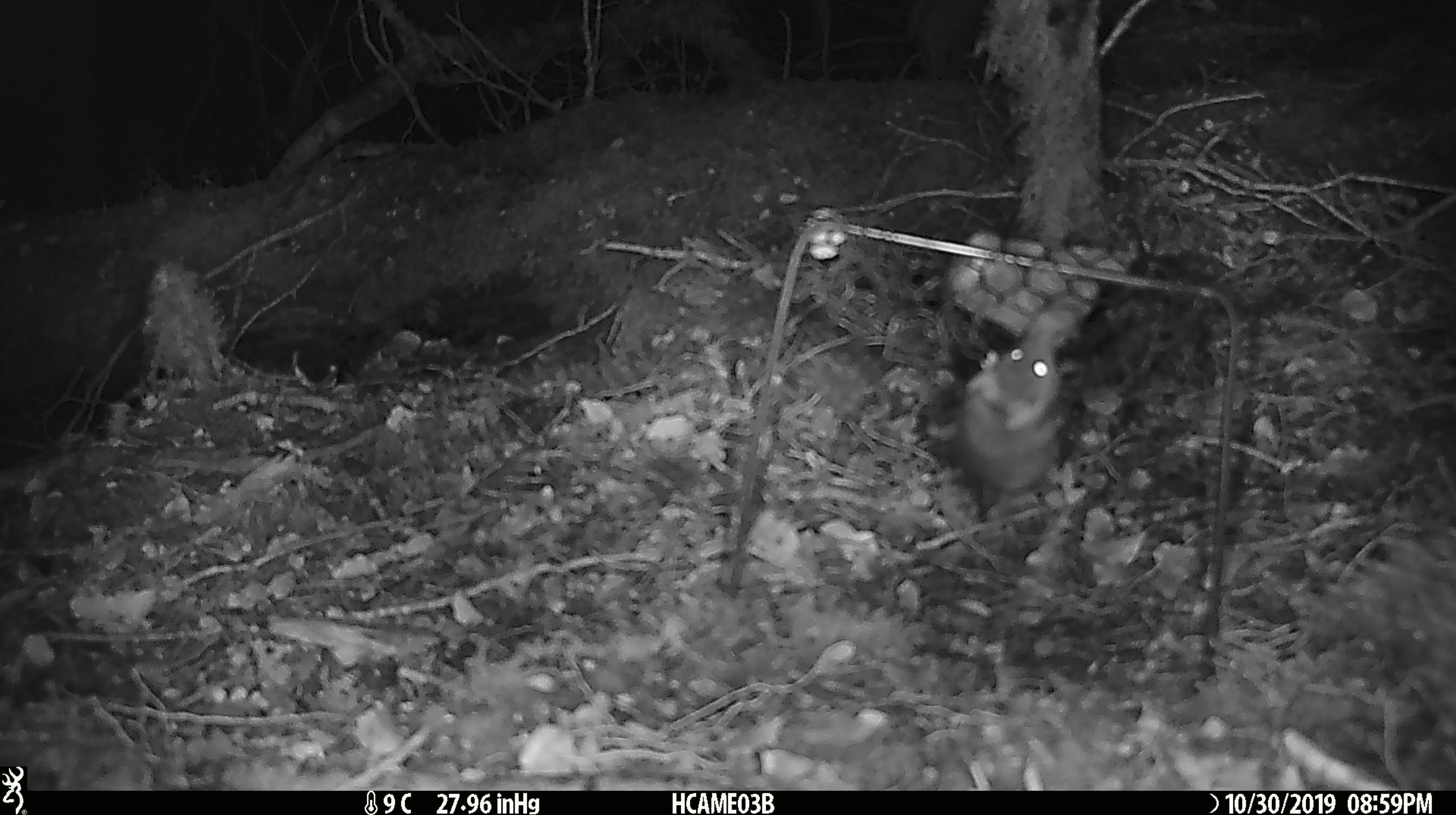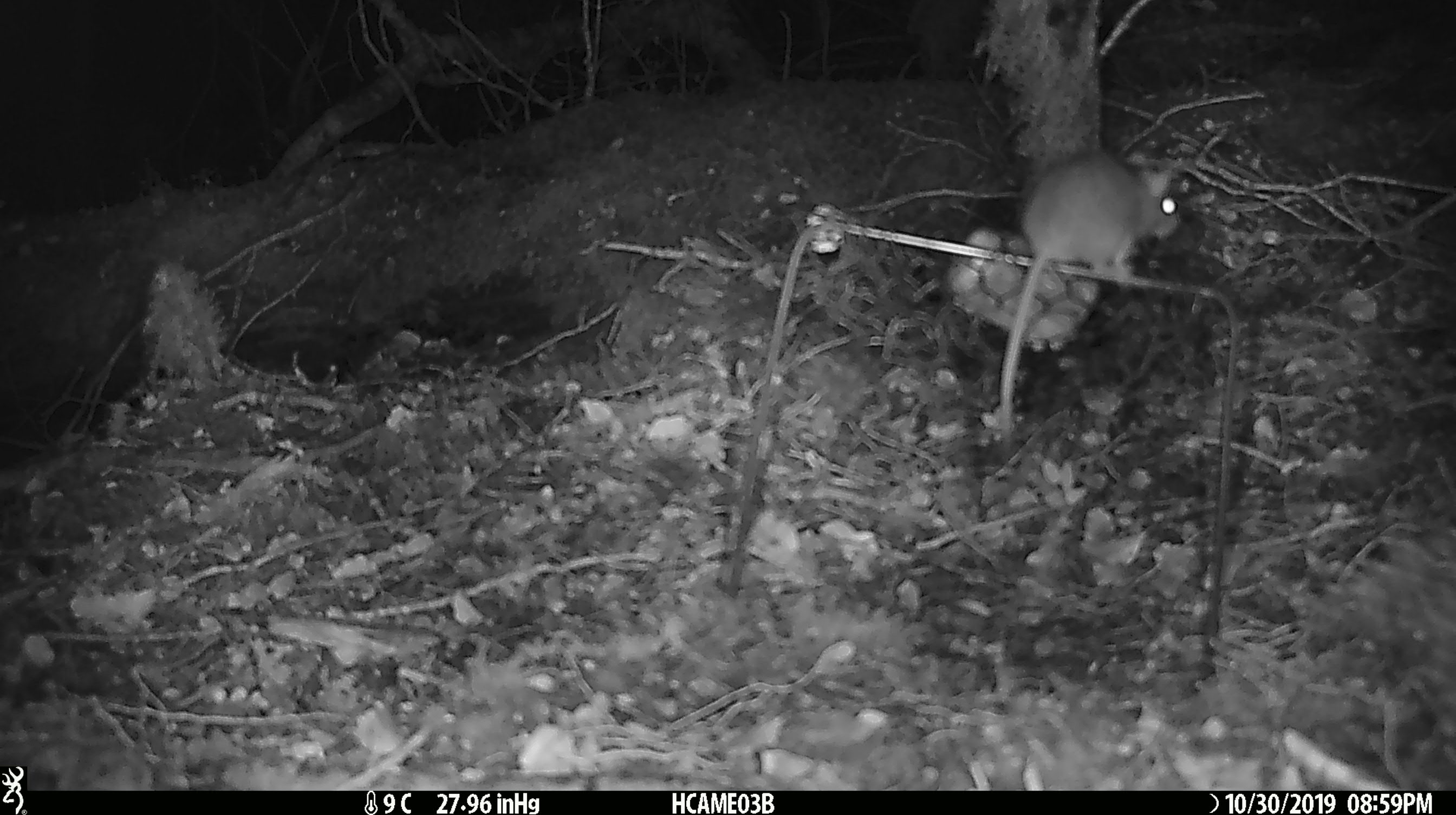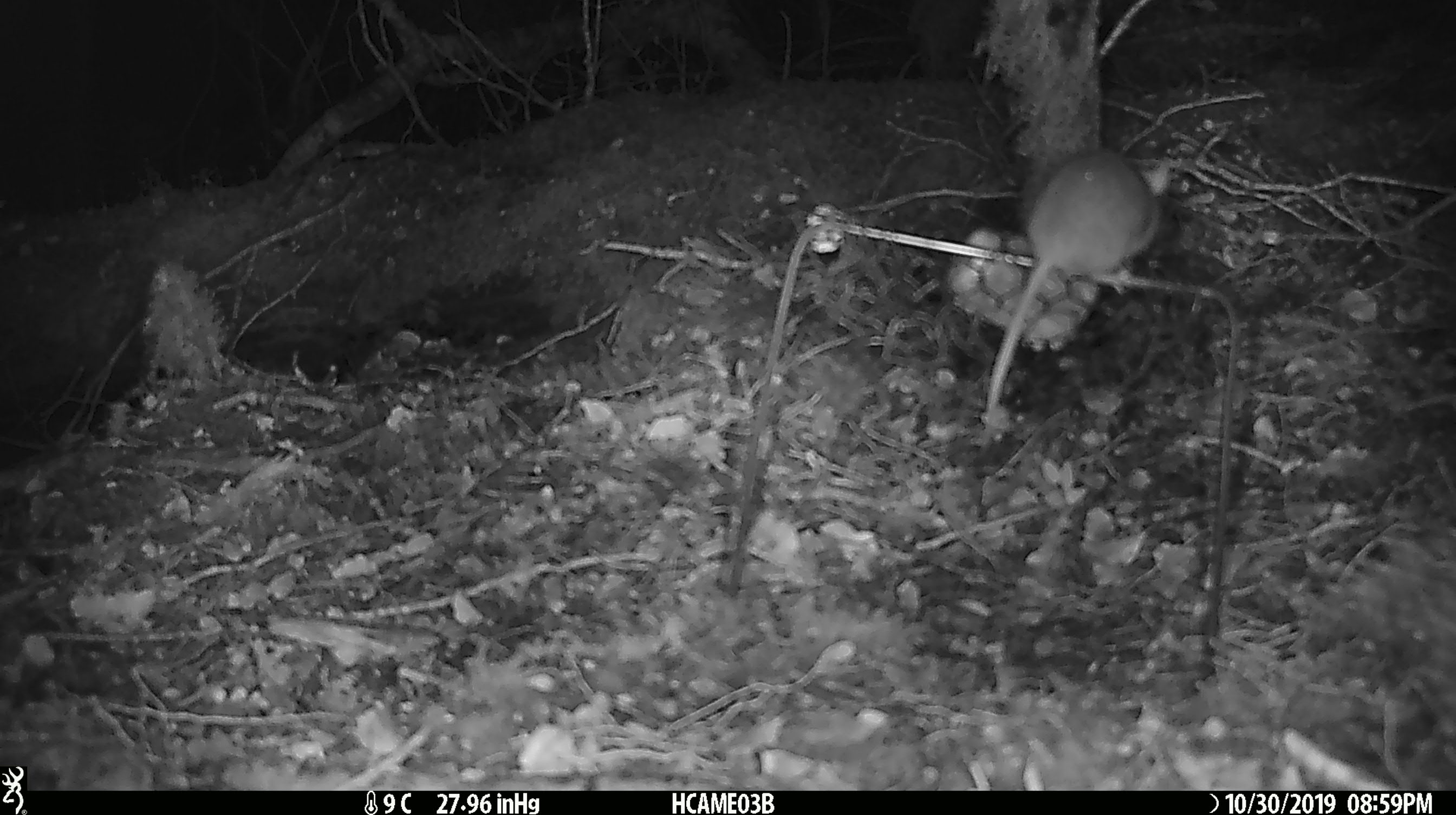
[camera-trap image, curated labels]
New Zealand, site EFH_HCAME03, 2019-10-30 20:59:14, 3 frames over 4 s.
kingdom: Animalia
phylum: Chordata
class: Mammalia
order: Rodentia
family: Muridae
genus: Mus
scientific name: Mus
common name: mouse